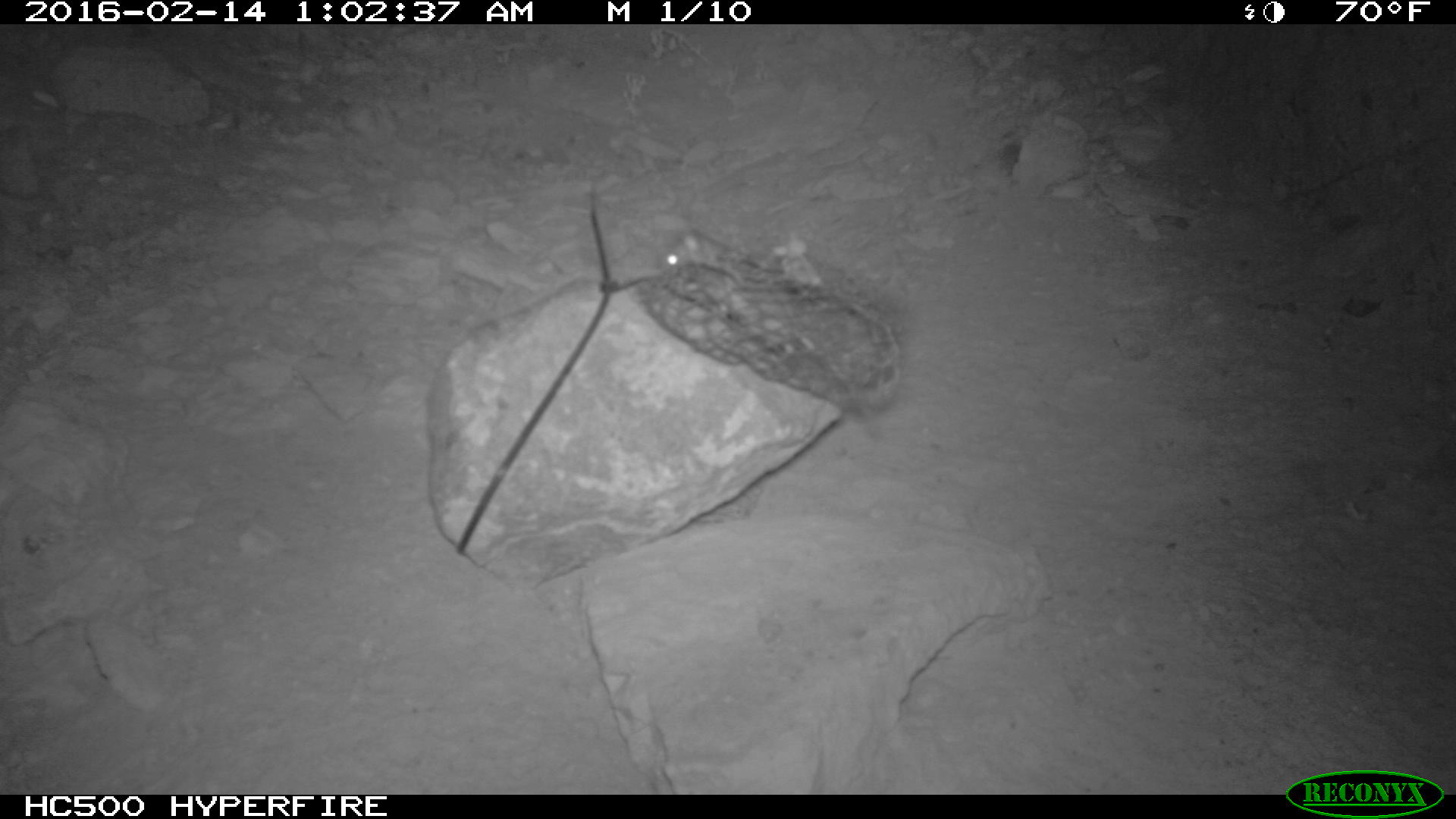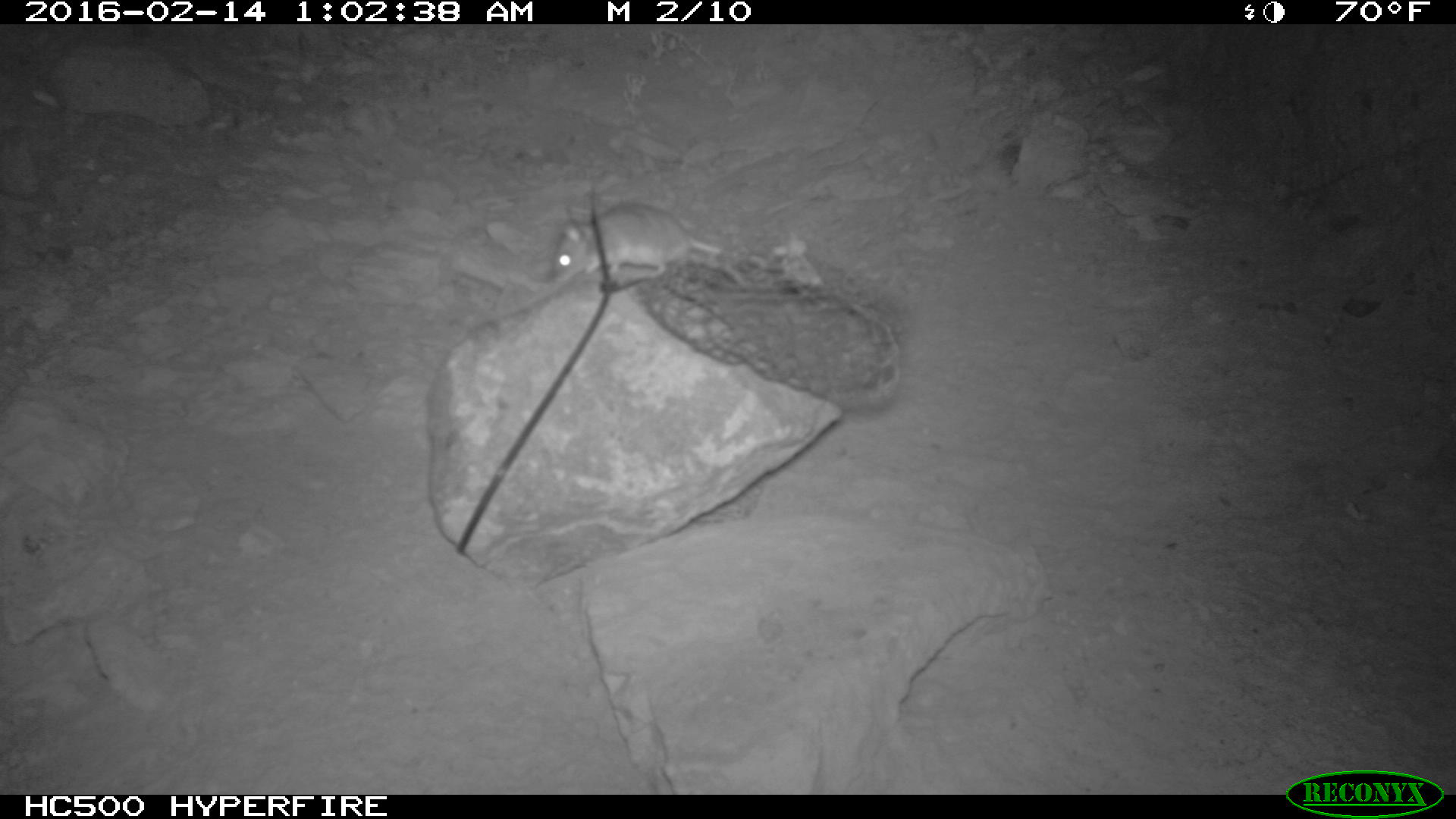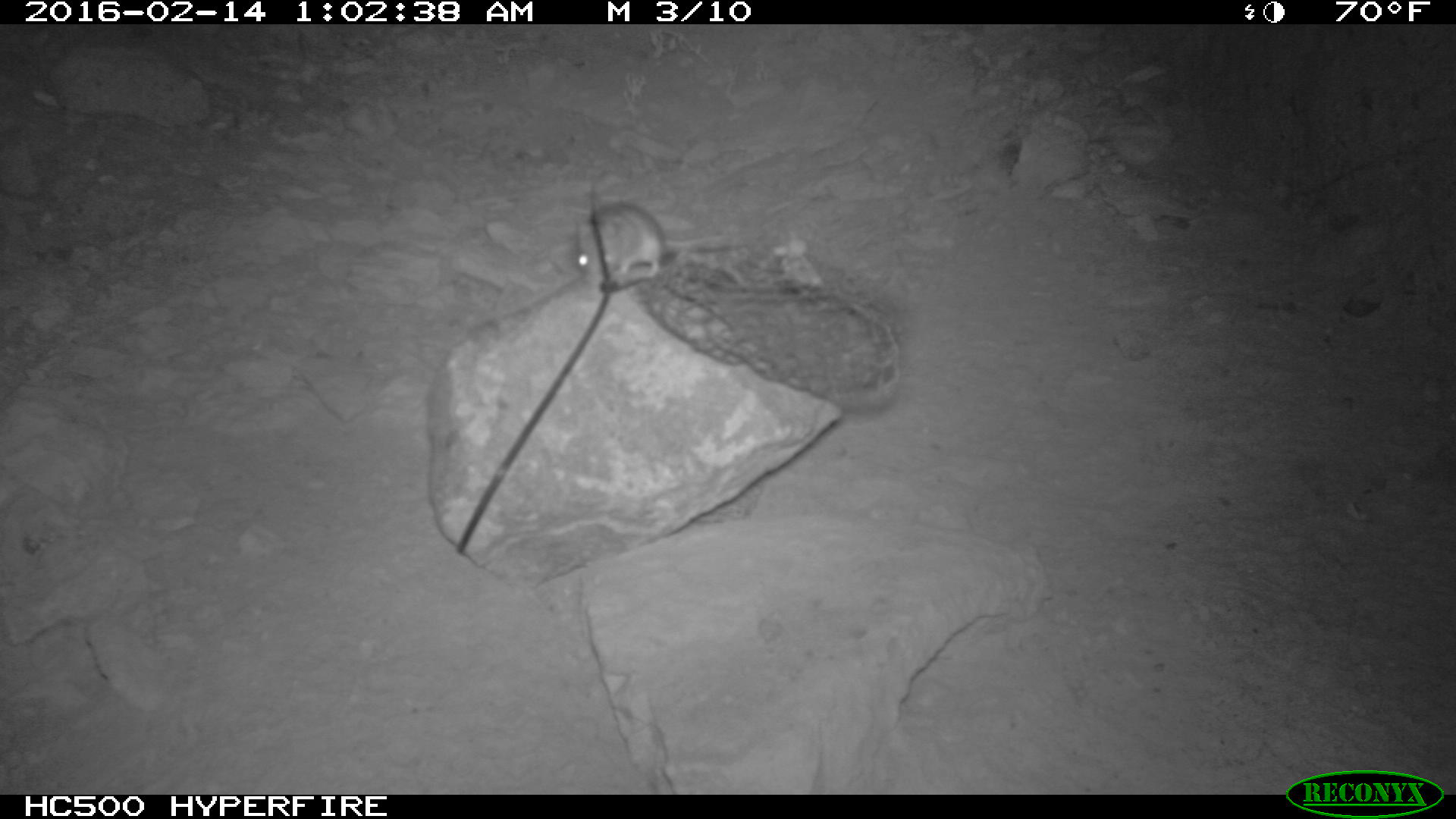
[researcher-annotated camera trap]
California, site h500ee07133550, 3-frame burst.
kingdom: Animalia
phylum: Chordata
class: Mammalia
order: Rodentia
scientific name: Rodentia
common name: rodent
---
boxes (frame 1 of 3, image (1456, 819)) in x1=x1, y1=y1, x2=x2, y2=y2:
rodent: x1=664, y1=241, x2=752, y2=271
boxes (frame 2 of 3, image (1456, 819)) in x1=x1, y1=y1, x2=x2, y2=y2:
rodent: x1=548, y1=200, x2=780, y2=290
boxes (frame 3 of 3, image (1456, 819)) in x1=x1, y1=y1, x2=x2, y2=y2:
rodent: x1=573, y1=200, x2=731, y2=285